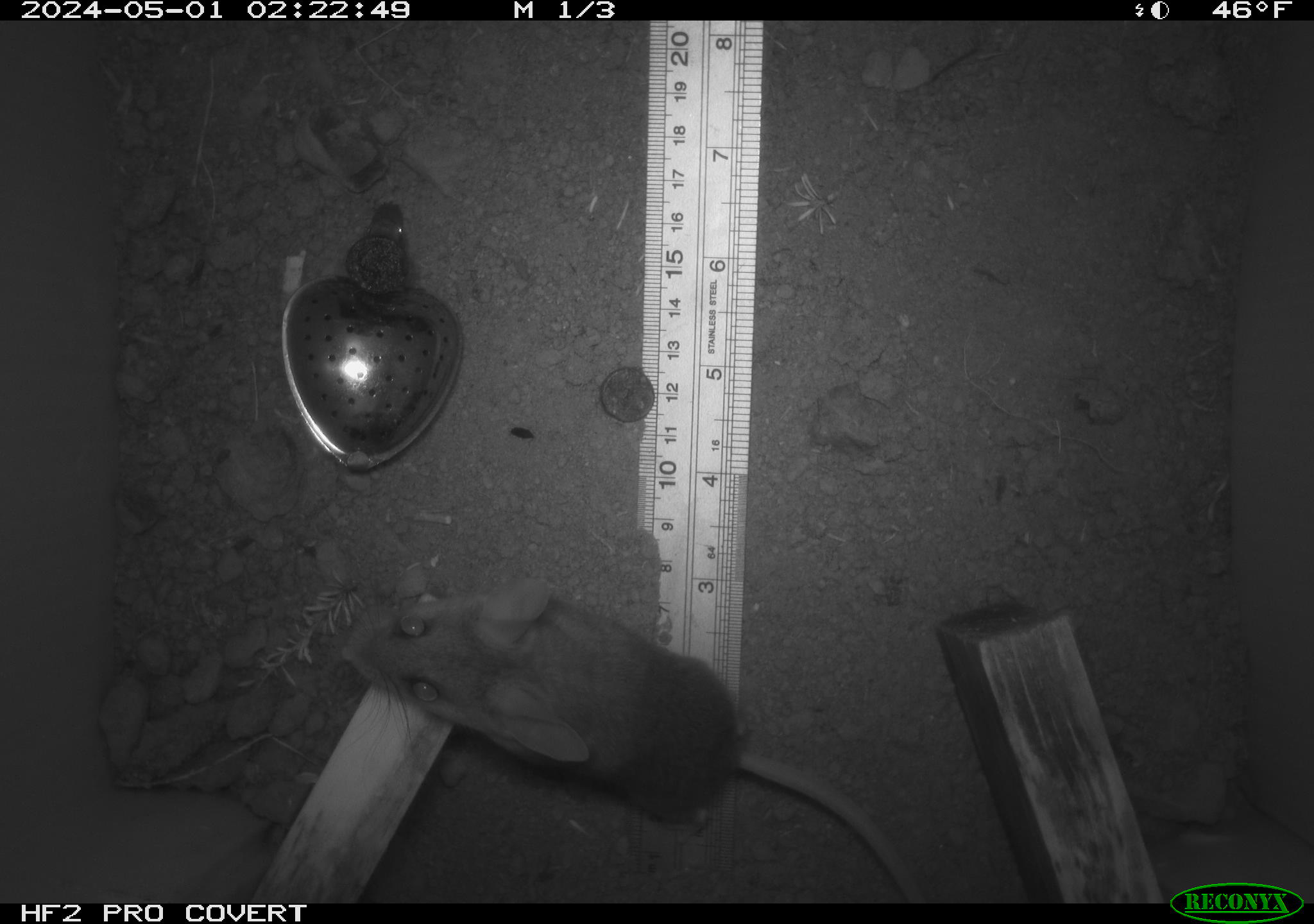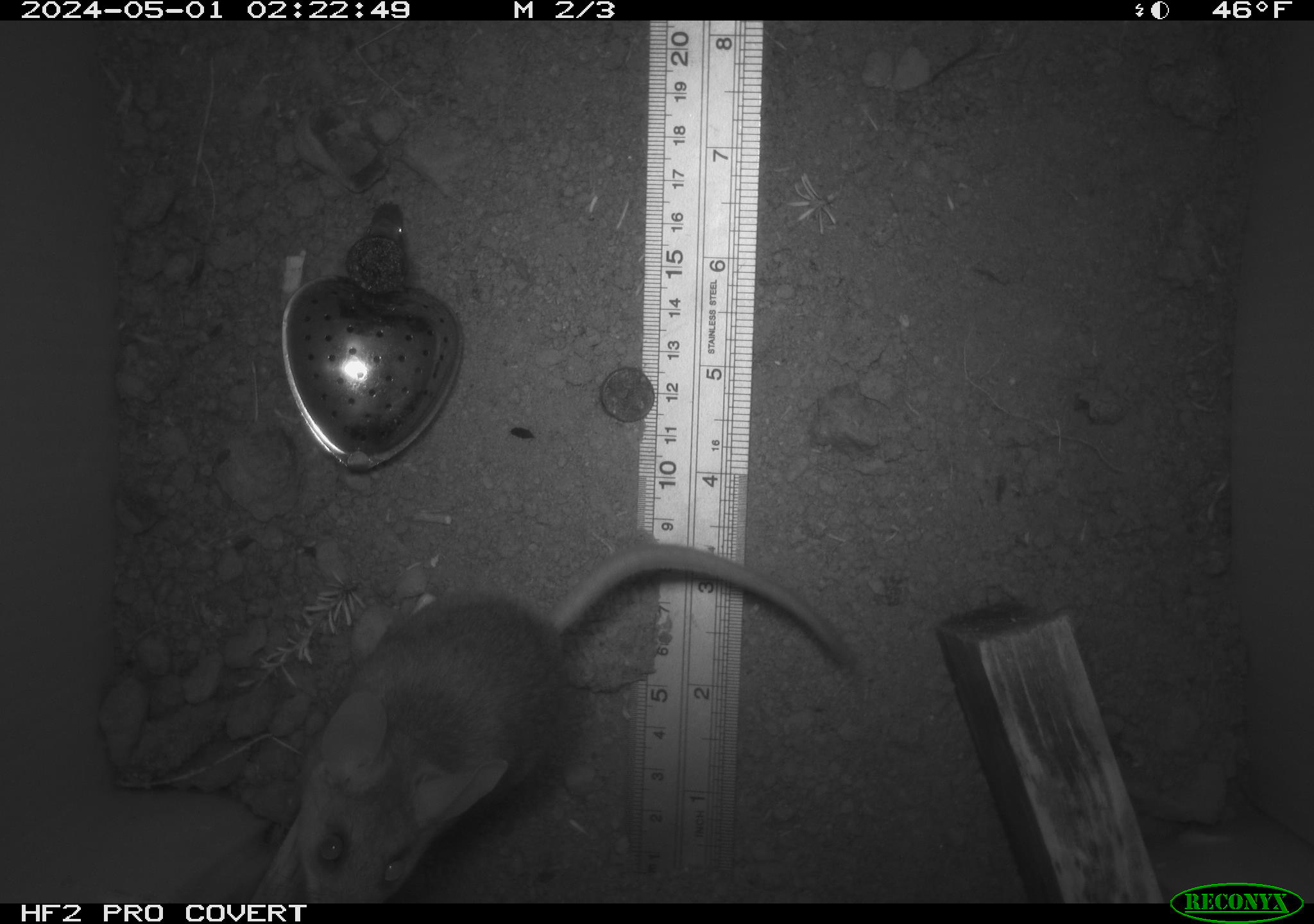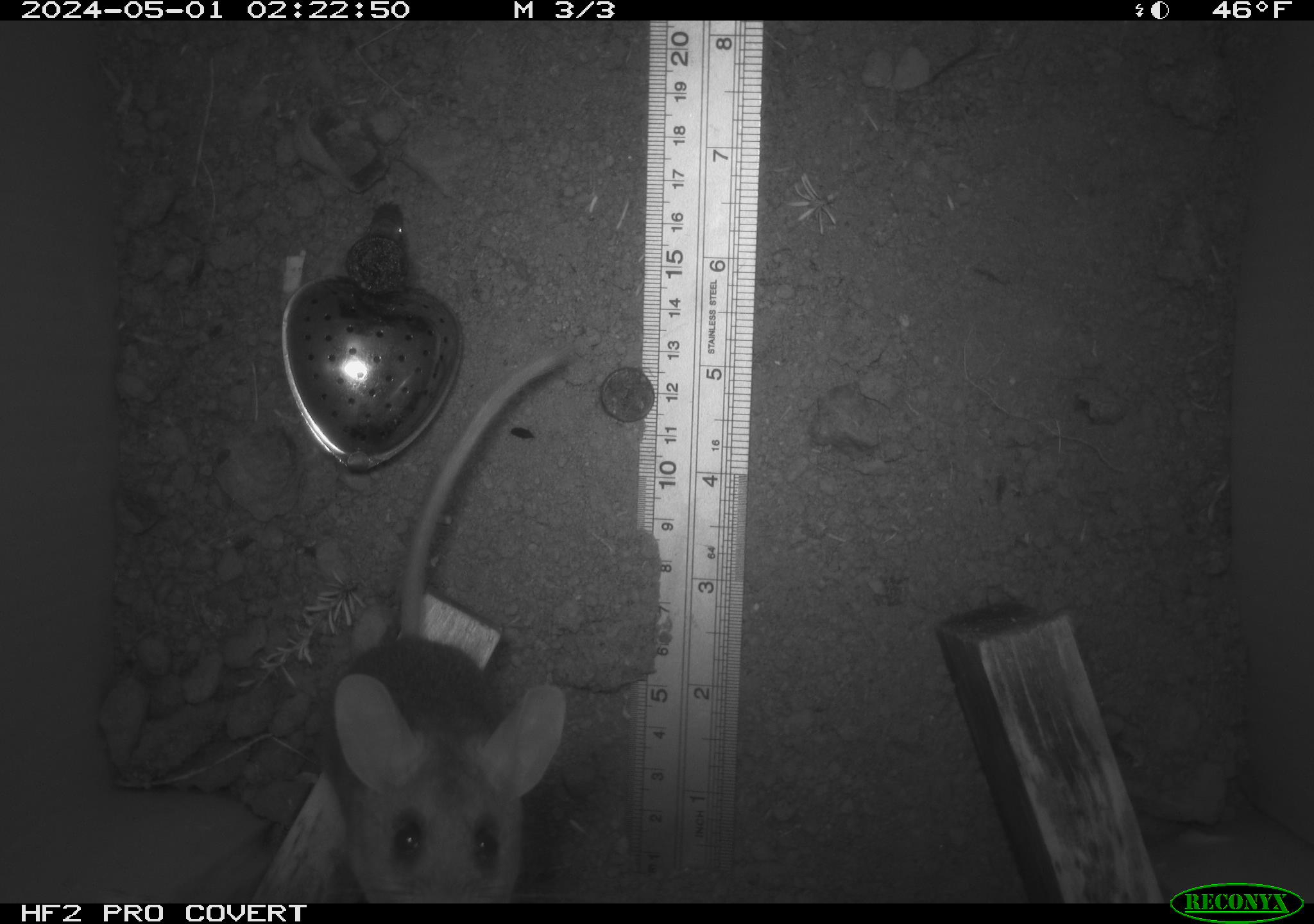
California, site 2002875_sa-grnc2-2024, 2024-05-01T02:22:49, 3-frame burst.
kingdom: Animalia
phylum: Chordata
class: Mammalia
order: Rodentia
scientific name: Rodentia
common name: rodent